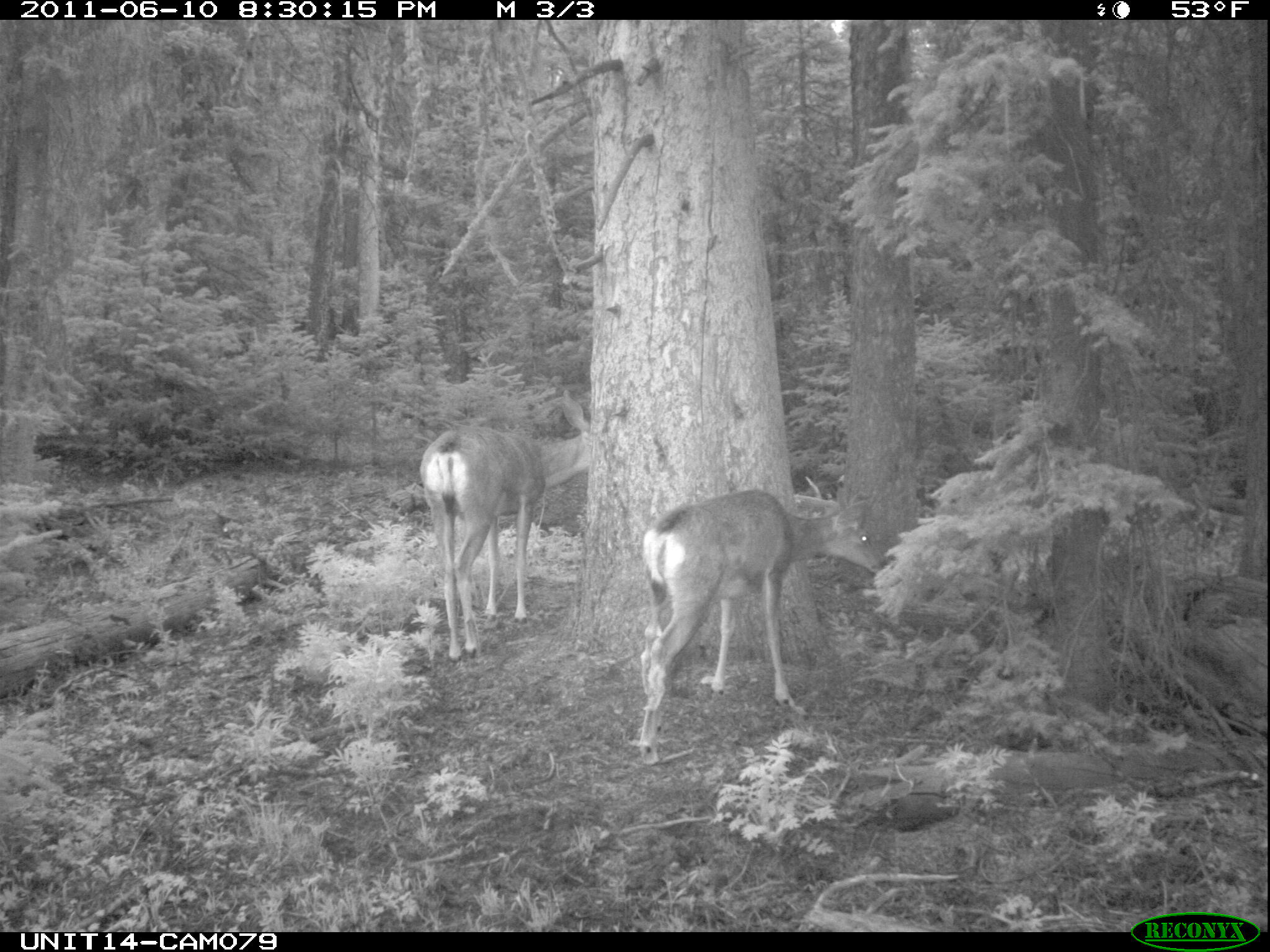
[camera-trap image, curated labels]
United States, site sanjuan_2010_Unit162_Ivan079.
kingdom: Animalia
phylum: Chordata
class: Mammalia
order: Artiodactyla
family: Cervidae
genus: Odocoileus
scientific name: Odocoileus hemionus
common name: mule deer